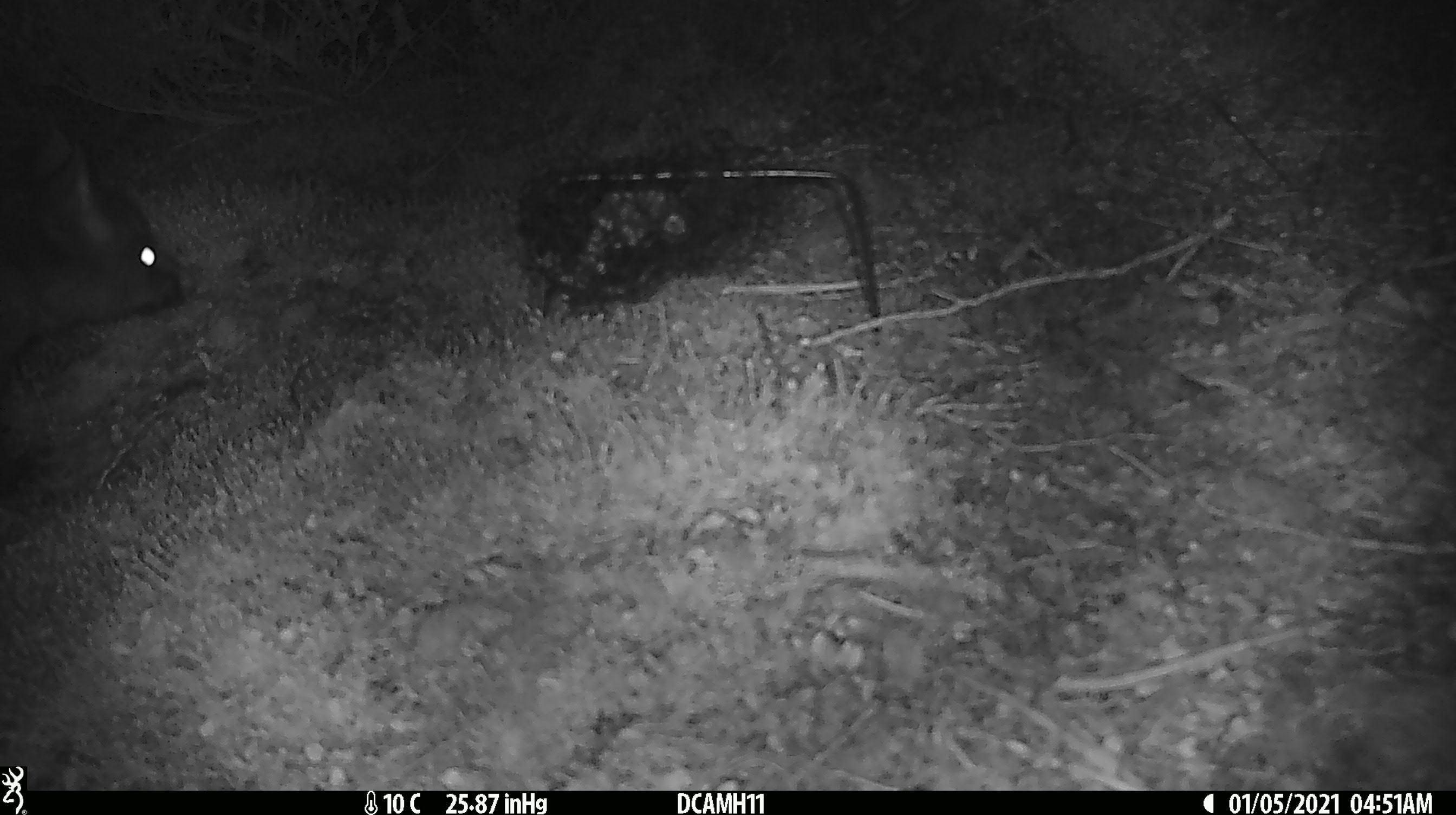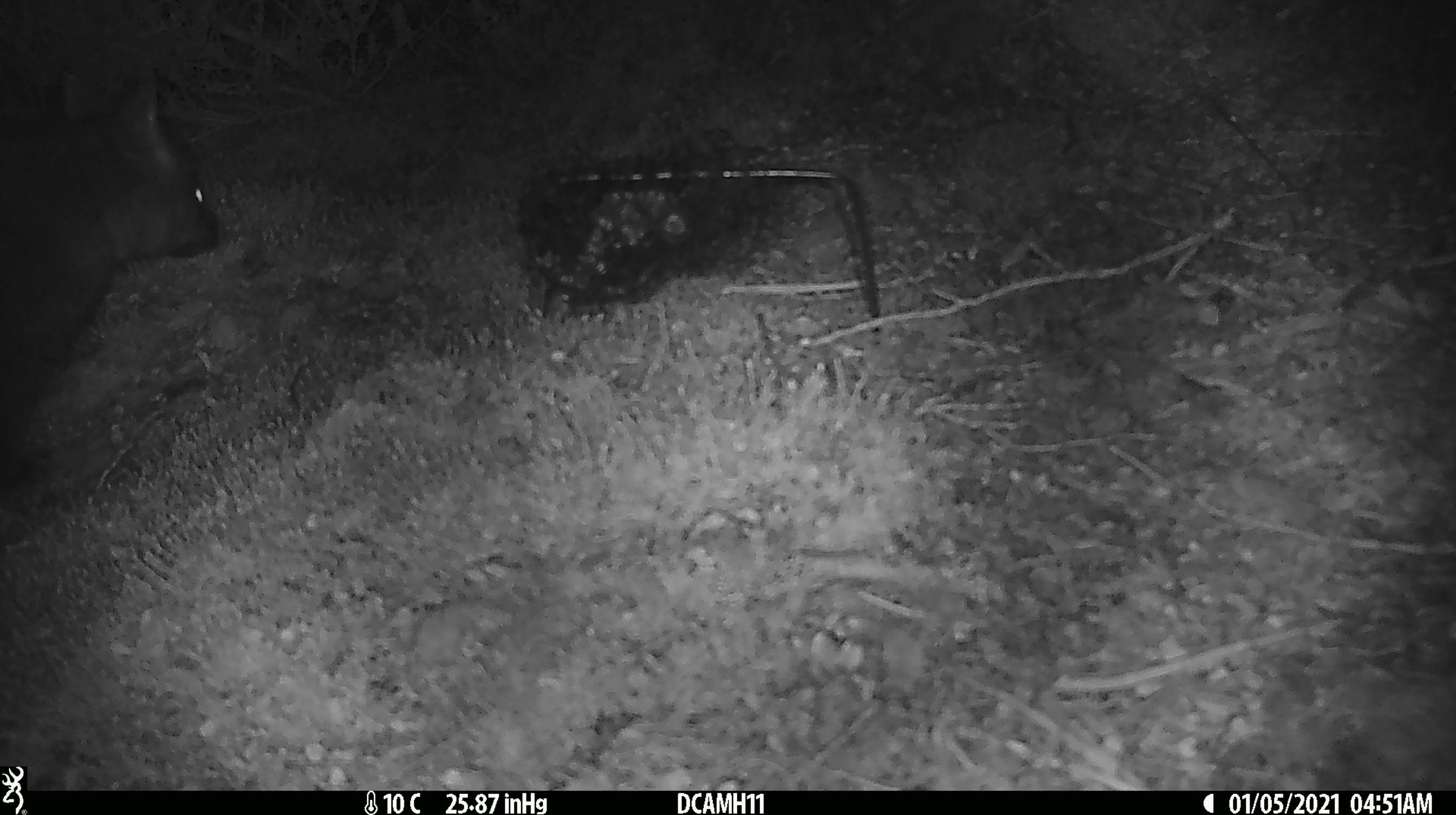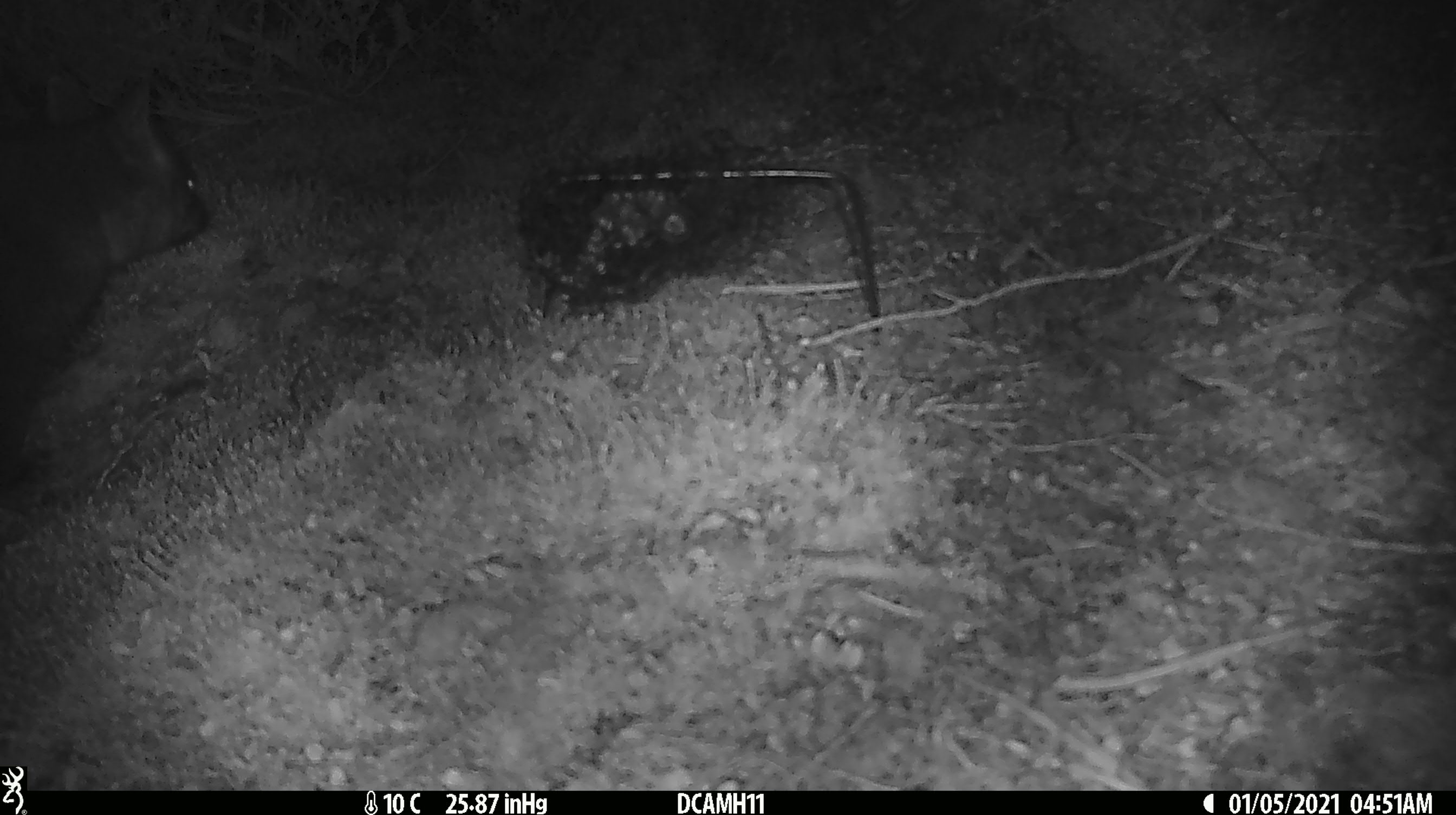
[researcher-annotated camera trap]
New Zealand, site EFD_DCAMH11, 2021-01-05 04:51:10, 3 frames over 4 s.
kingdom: Animalia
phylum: Chordata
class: Mammalia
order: Diprotodontia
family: Phalangeridae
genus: Trichosurus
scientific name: Trichosurus vulpecula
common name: common brushtail possum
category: possum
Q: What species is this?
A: Possum (common brushtail possum) (Trichosurus vulpecula).